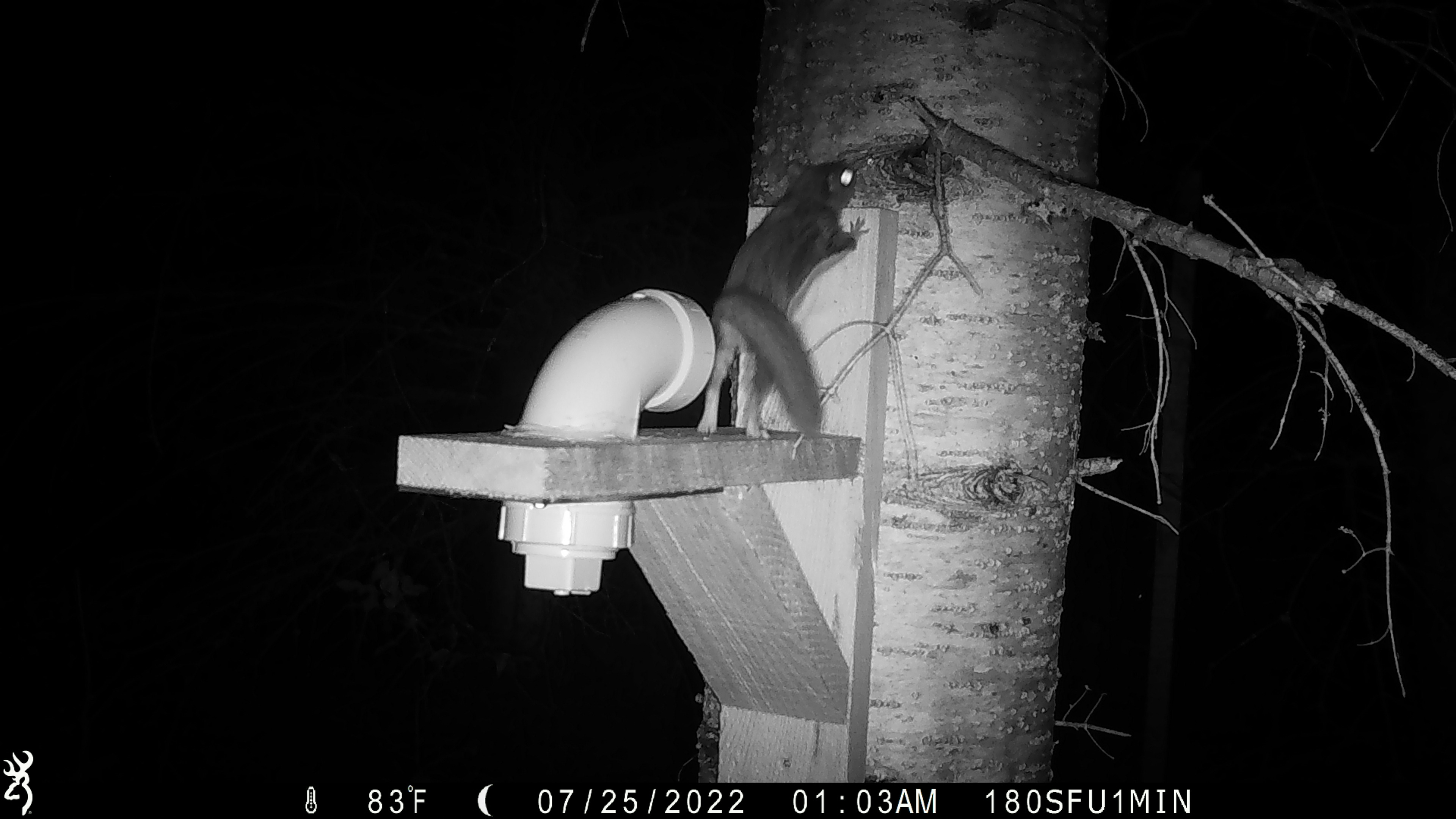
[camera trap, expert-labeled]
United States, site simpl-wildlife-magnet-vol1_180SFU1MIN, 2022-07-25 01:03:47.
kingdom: Animalia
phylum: Chordata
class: Mammalia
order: Rodentia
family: Sciuridae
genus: Glaucomys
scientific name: Glaucomys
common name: flying squirrel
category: flying squirrel sp.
Flying squirrel sp. (flying squirrel) (Glaucomys).